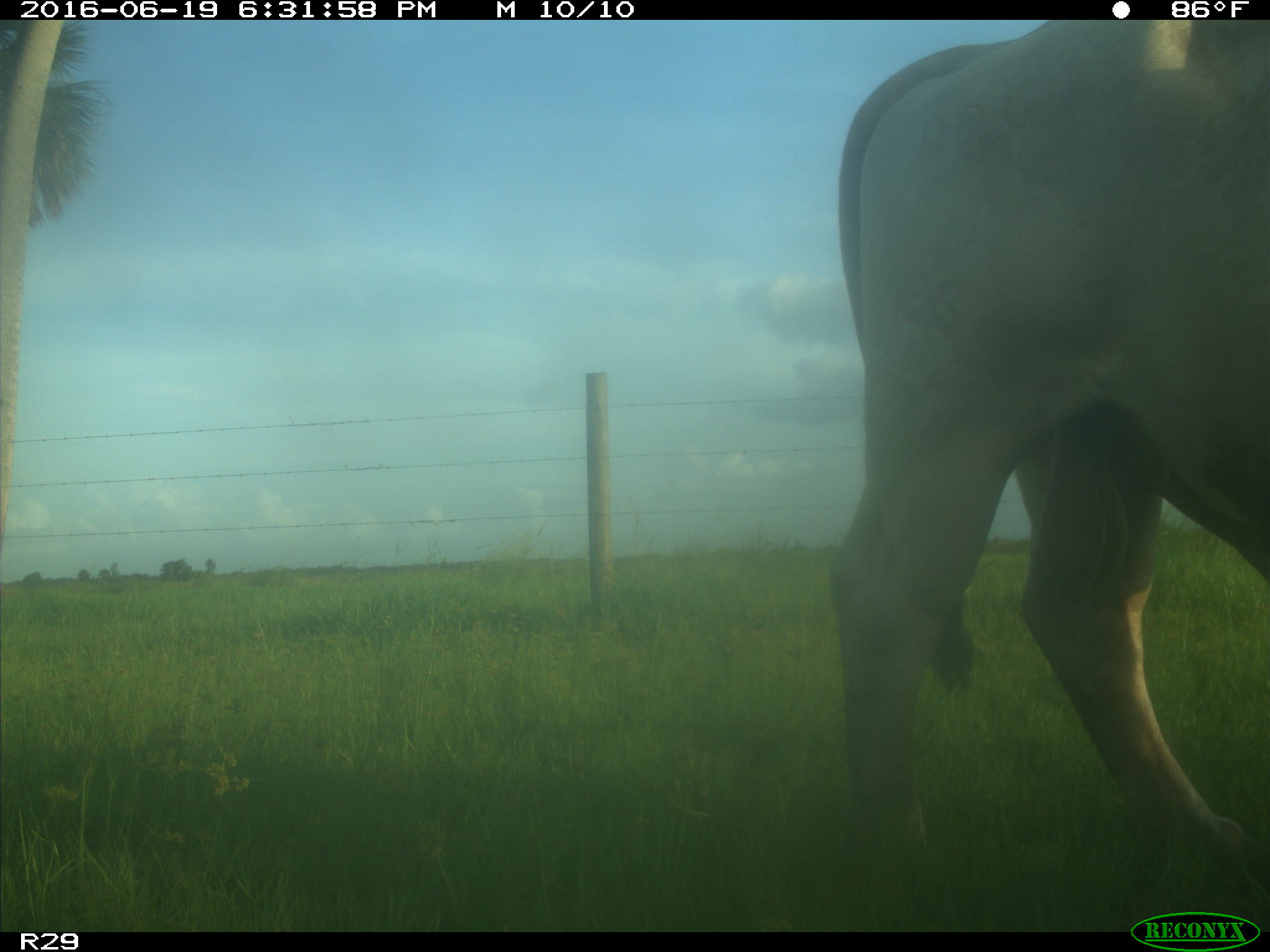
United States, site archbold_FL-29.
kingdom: Animalia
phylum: Chordata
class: Mammalia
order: Artiodactyla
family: Bovidae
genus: Bos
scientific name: Bos taurus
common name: domestic cow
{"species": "Bos taurus (domestic cow)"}